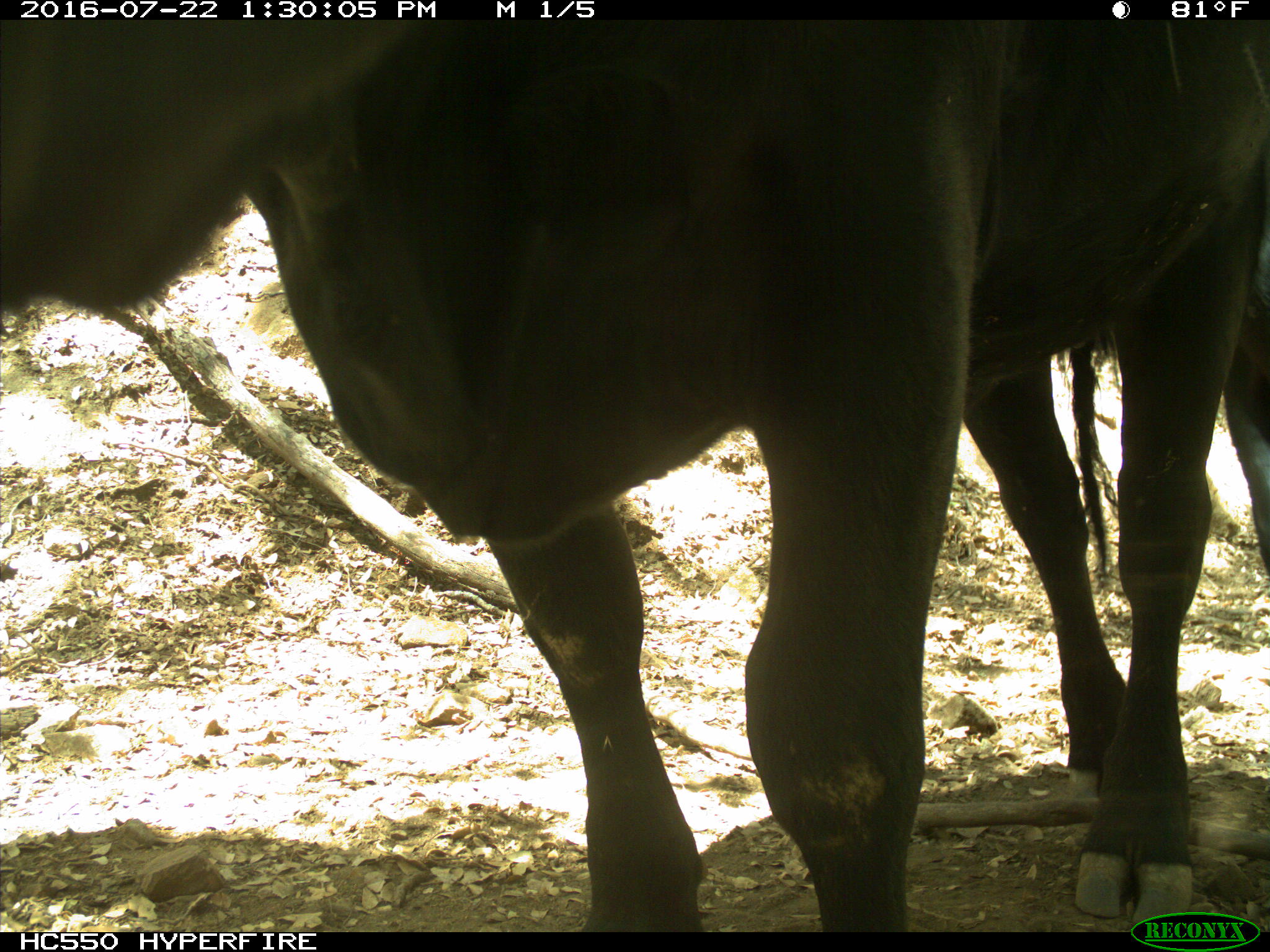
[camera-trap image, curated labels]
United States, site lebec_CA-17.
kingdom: Animalia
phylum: Chordata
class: Mammalia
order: Artiodactyla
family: Bovidae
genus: Bos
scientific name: Bos taurus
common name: domestic cow